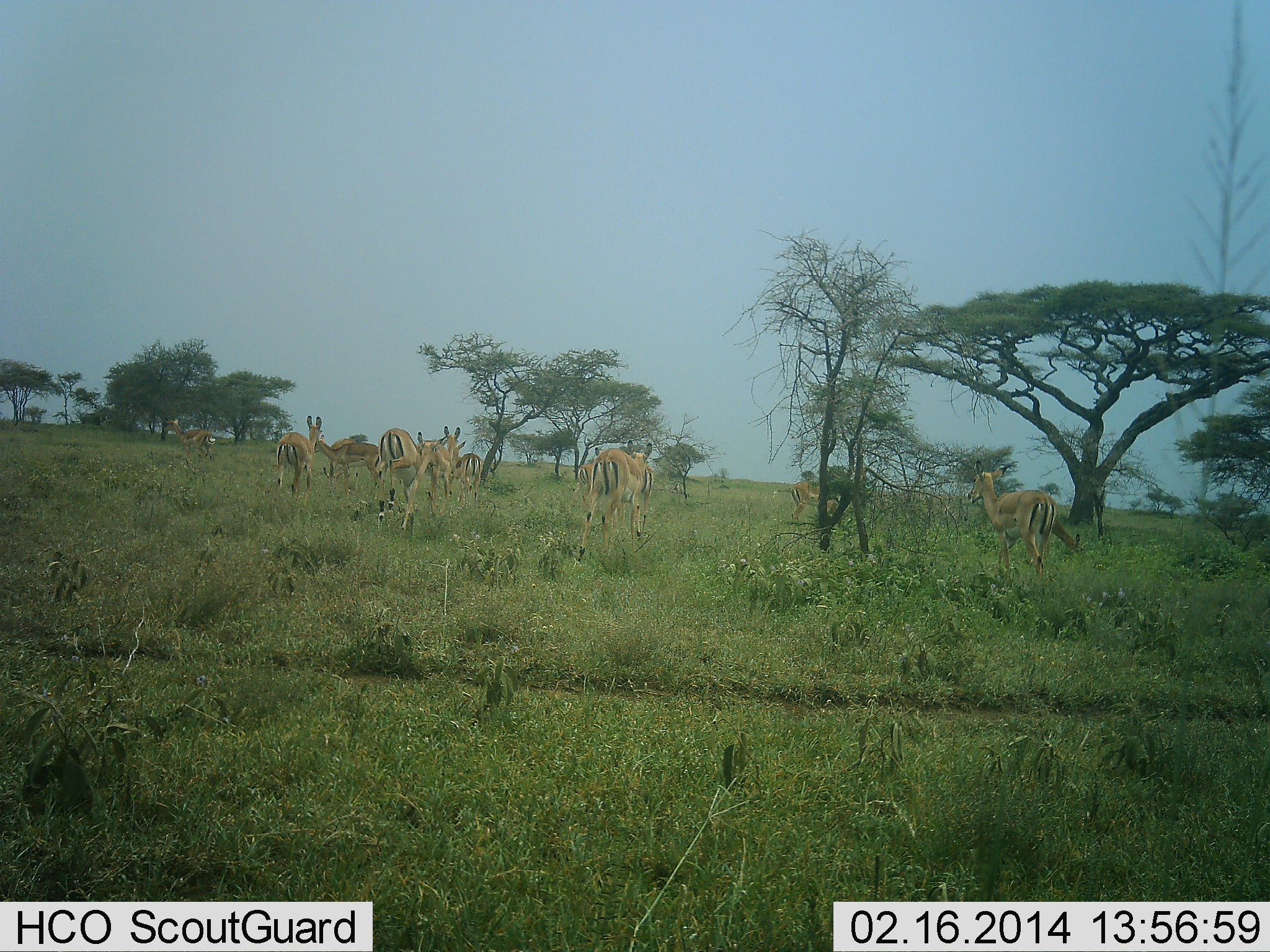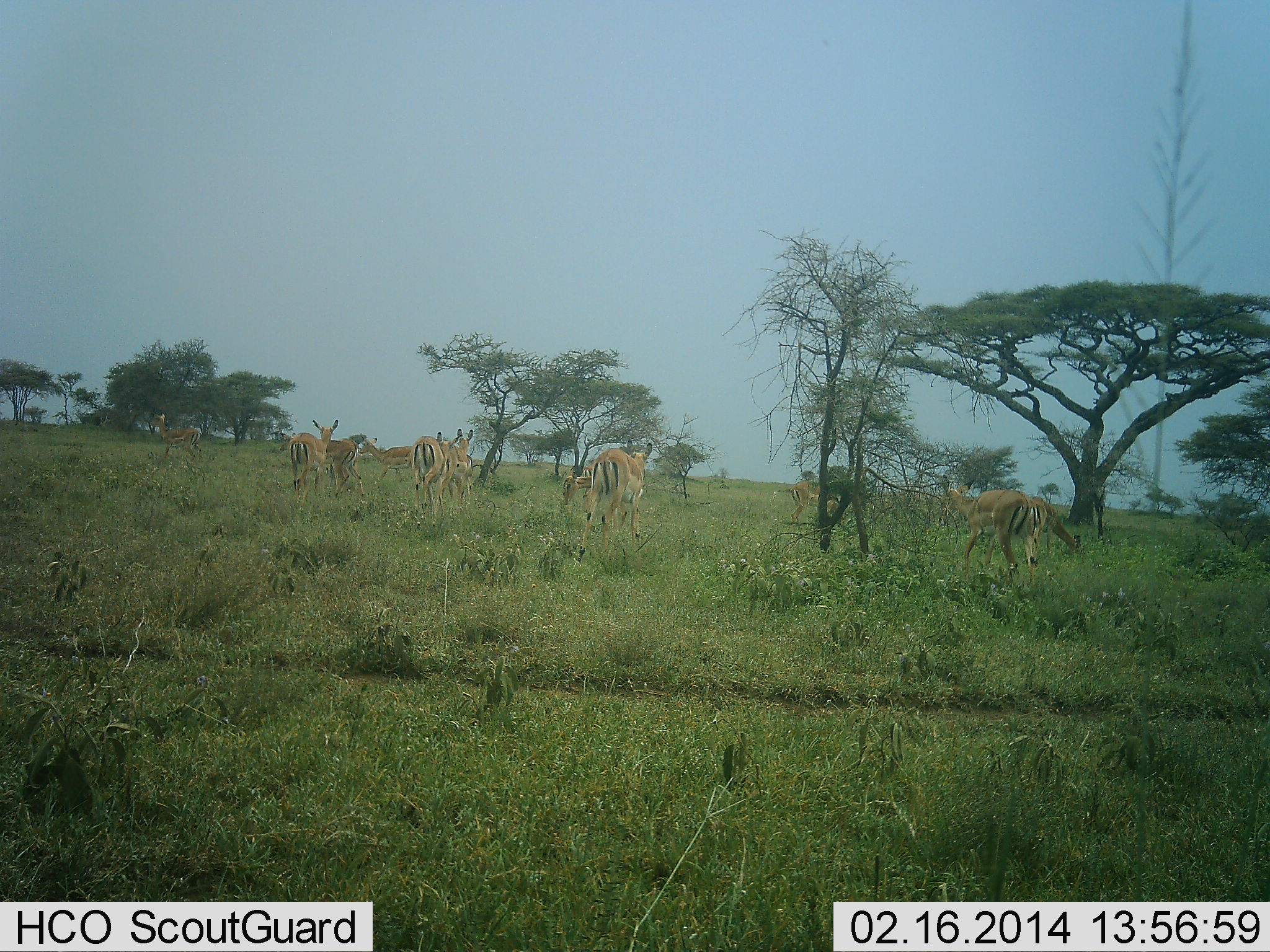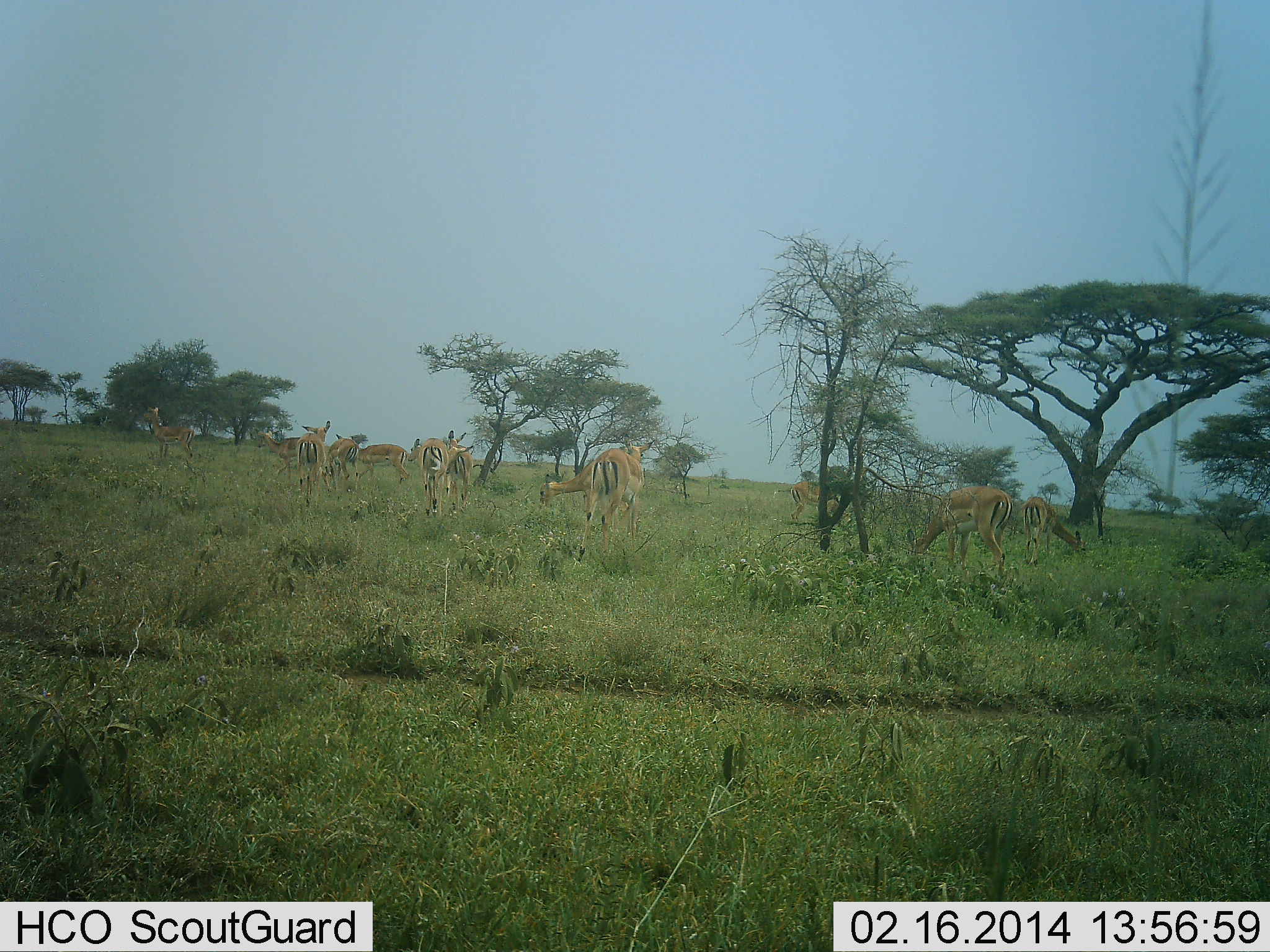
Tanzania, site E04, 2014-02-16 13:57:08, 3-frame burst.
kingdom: Animalia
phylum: Chordata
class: Mammalia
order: Artiodactyla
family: Bovidae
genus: Nanger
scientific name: Nanger granti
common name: grant's gazelle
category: gazellegrants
Gazellegrants (grant's gazelle) (Nanger granti), count 11-50. Behavior (volunteer vote fractions): standing 70%, resting 0%, moving 80%, interacting 0%. Young present (vote fraction): 10%. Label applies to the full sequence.